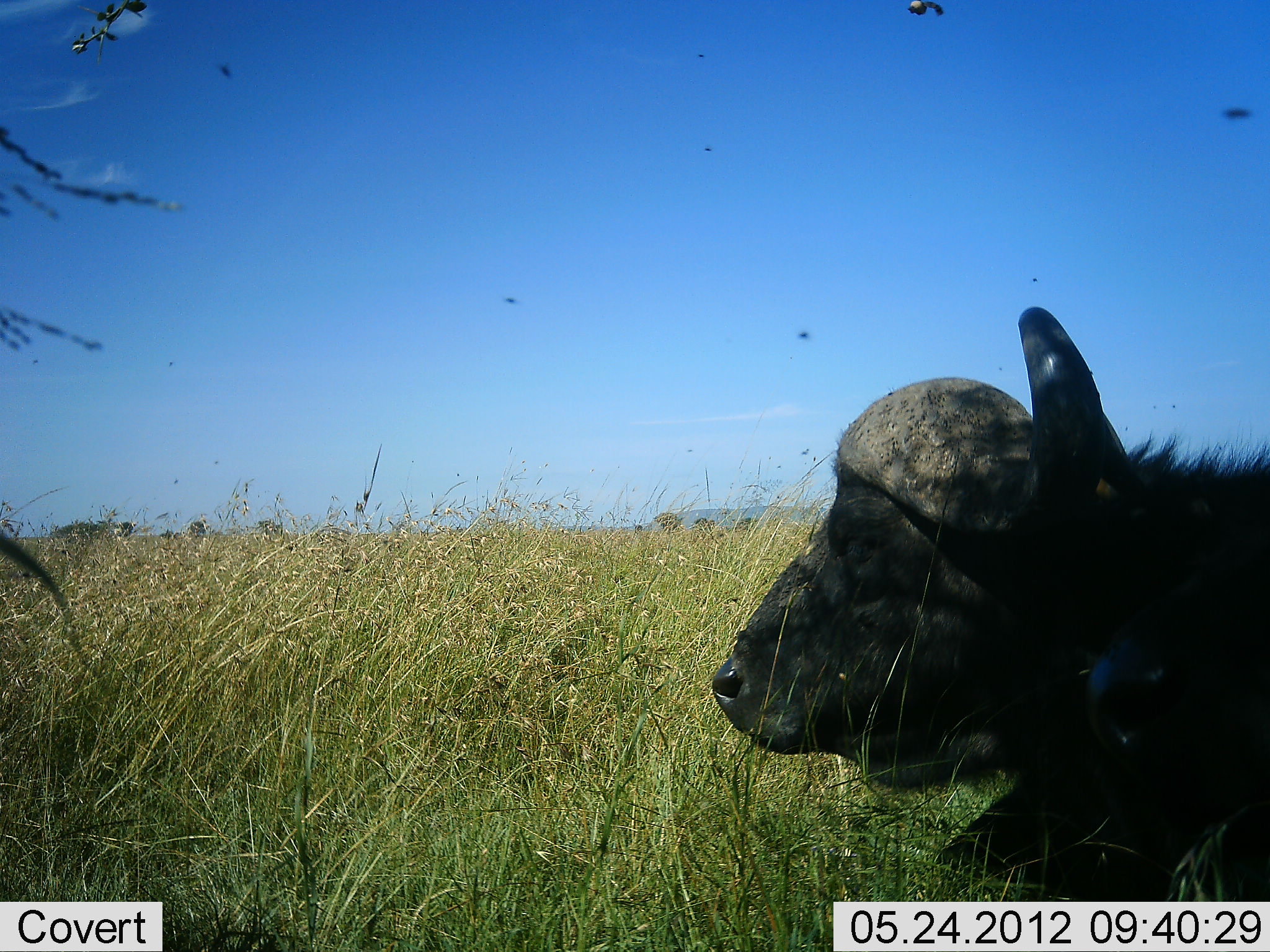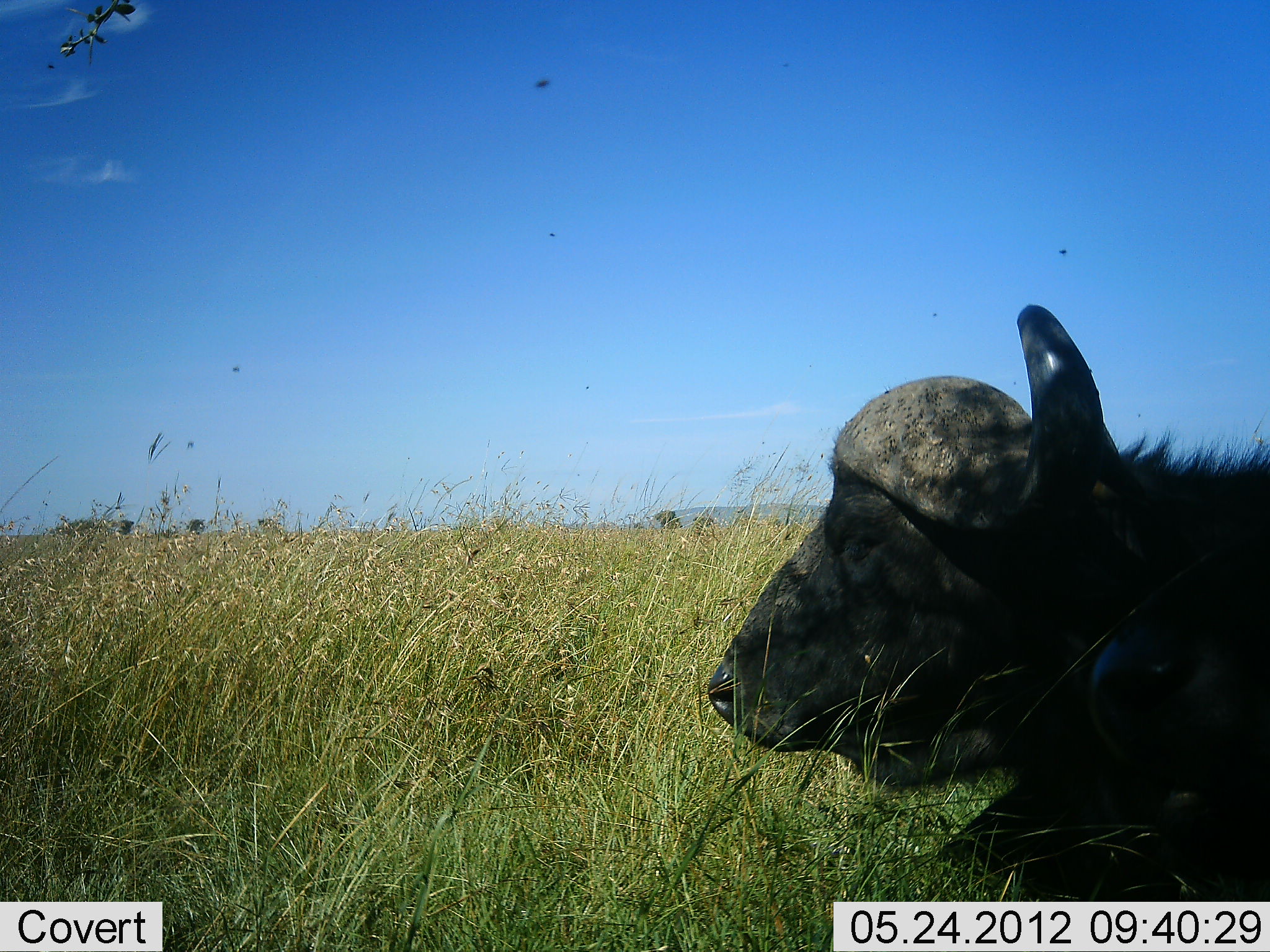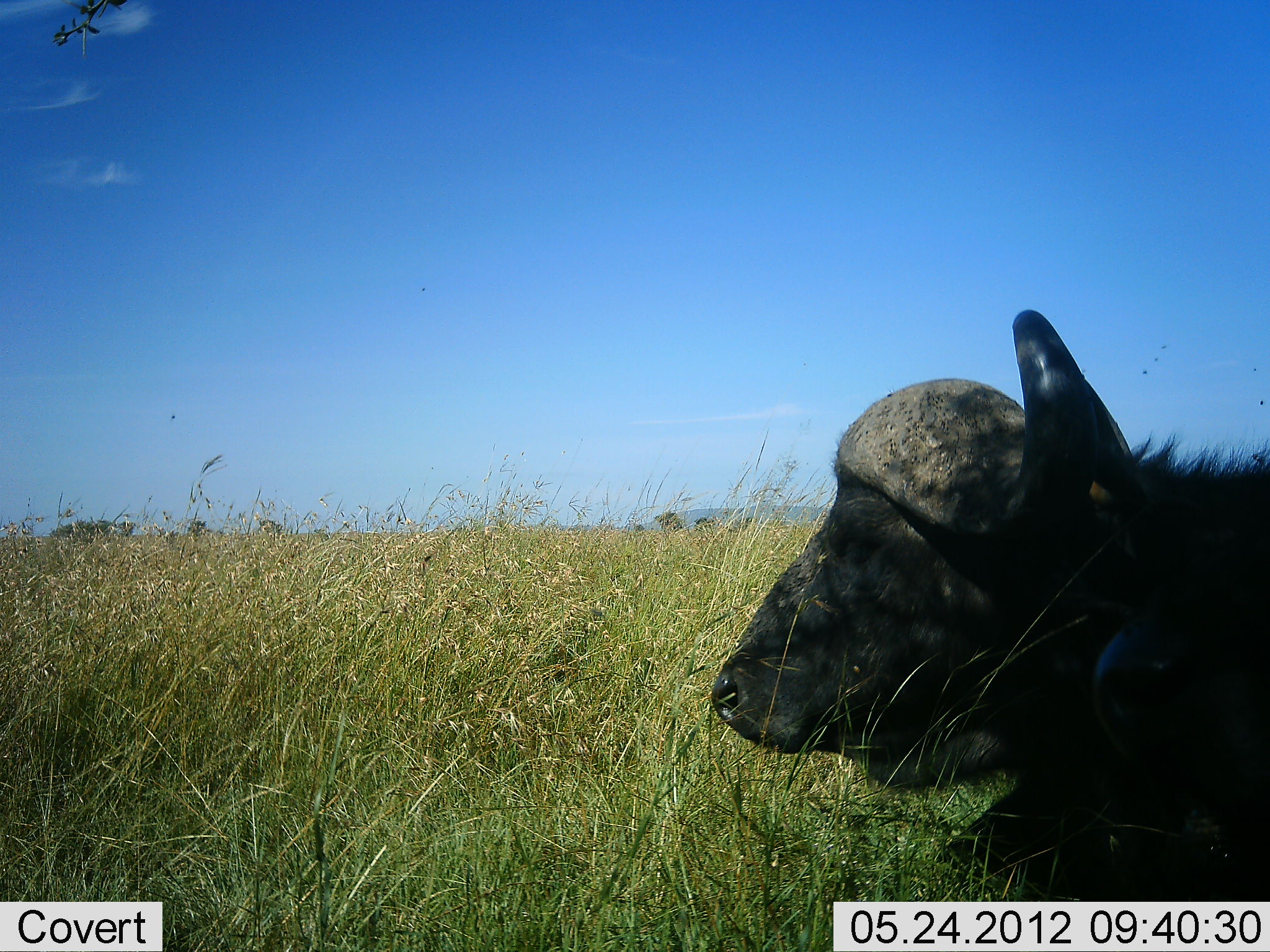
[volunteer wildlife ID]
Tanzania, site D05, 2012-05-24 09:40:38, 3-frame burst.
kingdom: Animalia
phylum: Chordata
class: Mammalia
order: Artiodactyla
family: Bovidae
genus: Syncerus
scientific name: Syncerus caffer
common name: cape buffalo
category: buffalo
Buffalo (cape buffalo) (Syncerus caffer), count 1. Behavior (volunteer vote fractions): standing 0%, resting 100%, moving 0%, interacting 0%. Young present (vote fraction): 0%. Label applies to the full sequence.